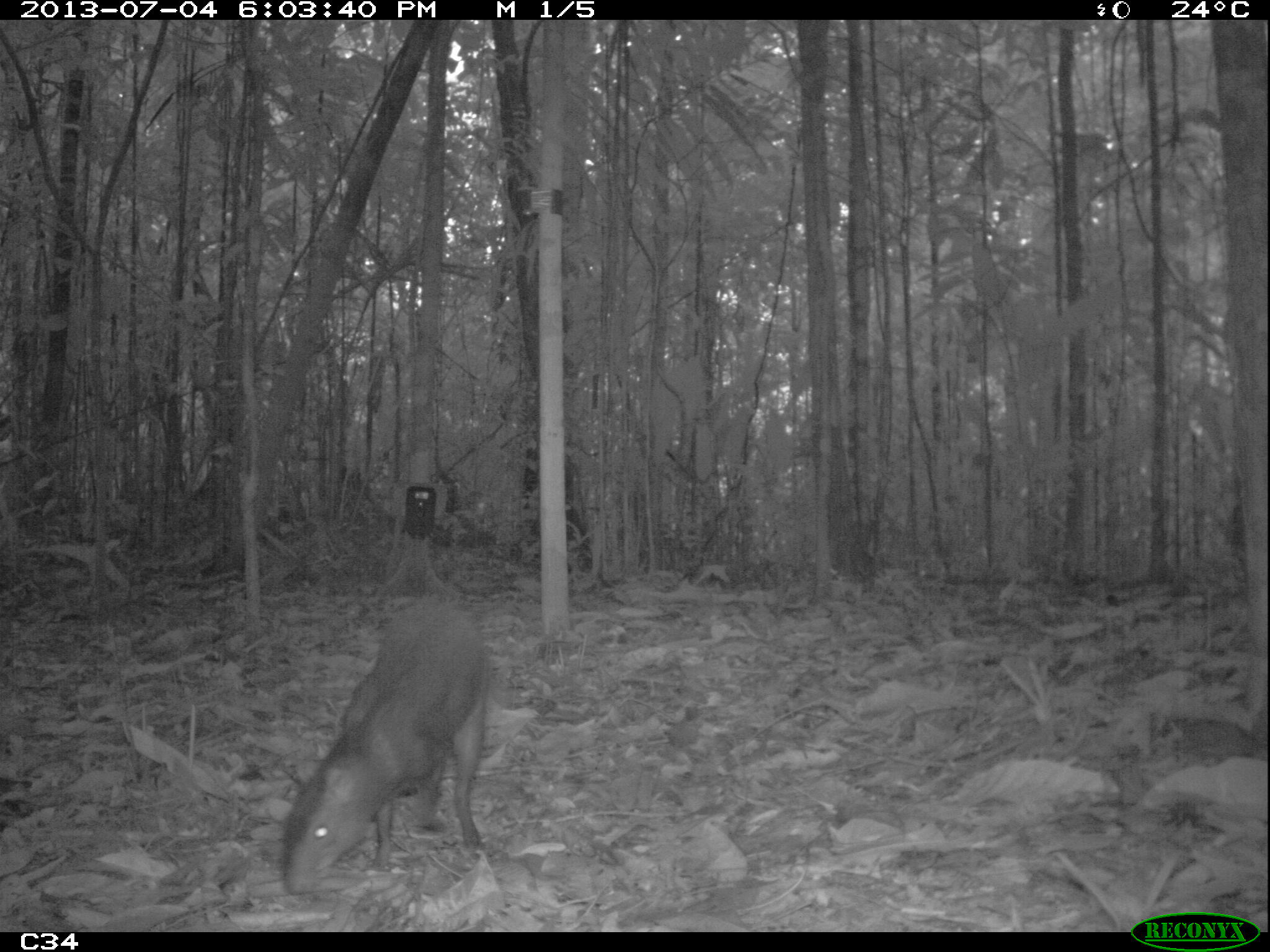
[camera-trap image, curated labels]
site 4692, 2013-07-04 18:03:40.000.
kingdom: Animalia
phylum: Chordata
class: Mammalia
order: Rodentia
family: Dasyproctidae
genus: Dasyprocta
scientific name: Dasyprocta leporina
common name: red-rumped agouti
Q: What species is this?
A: Dasyprocta leporina (red-rumped agouti).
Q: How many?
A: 1.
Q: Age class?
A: Adult.